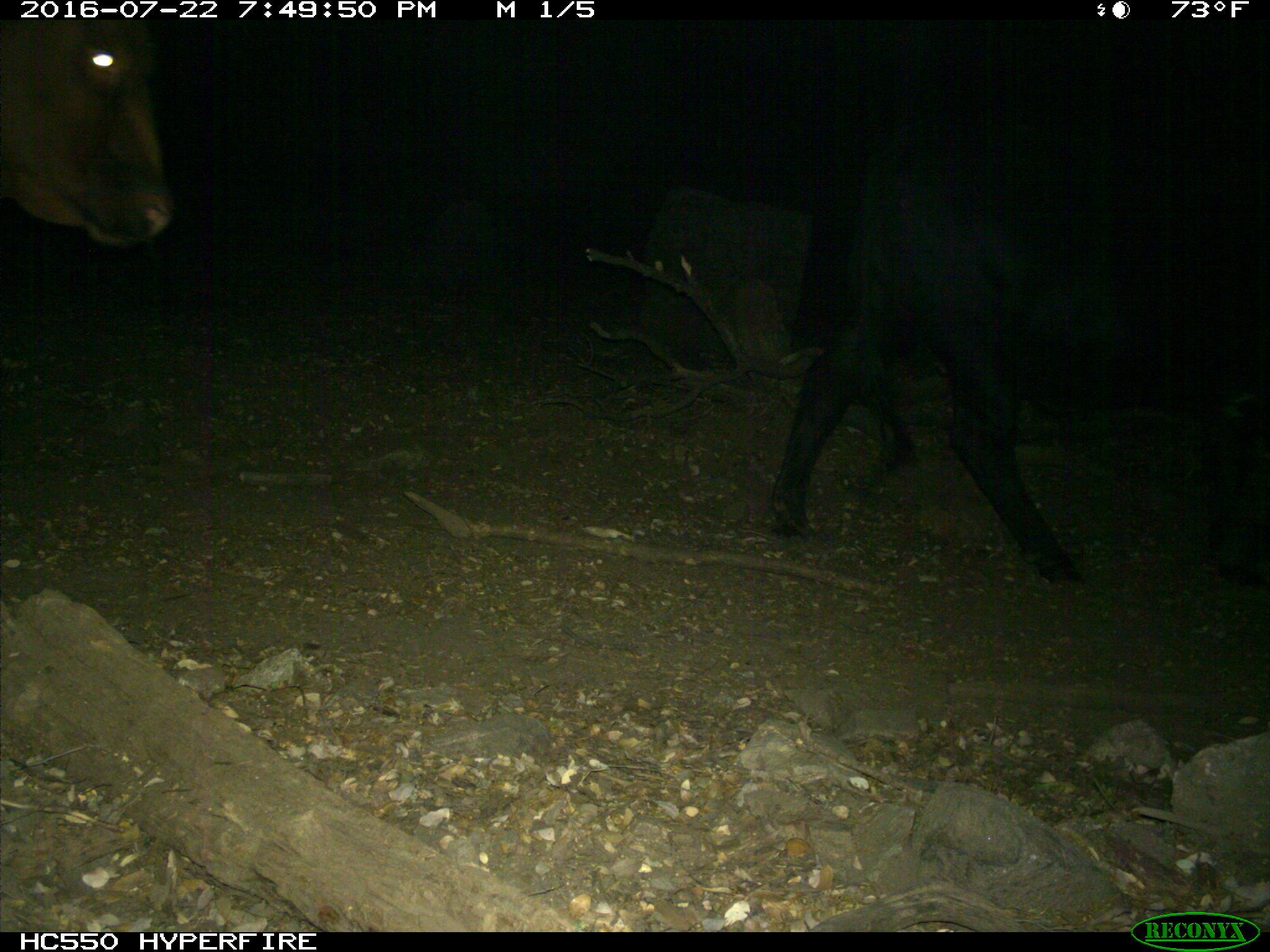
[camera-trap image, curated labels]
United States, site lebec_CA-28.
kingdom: Animalia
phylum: Chordata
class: Mammalia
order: Artiodactyla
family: Bovidae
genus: Bos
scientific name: Bos taurus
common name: domestic cow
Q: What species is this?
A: Bos taurus (domestic cow).